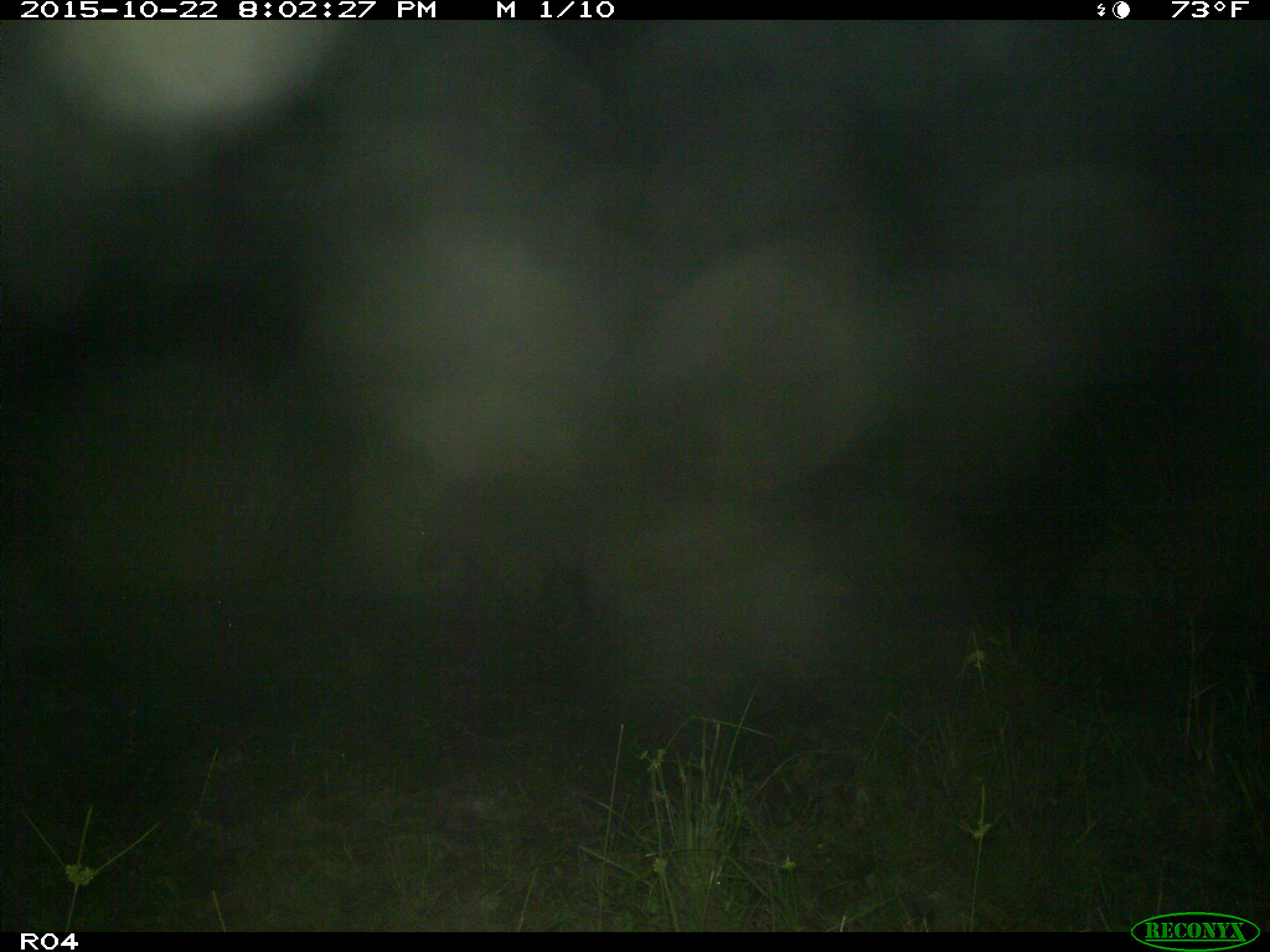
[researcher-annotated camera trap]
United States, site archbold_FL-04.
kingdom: Animalia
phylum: Chordata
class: Mammalia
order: Artiodactyla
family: Suidae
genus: Sus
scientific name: Sus scrofa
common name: wild boar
Sus scrofa (wild boar).